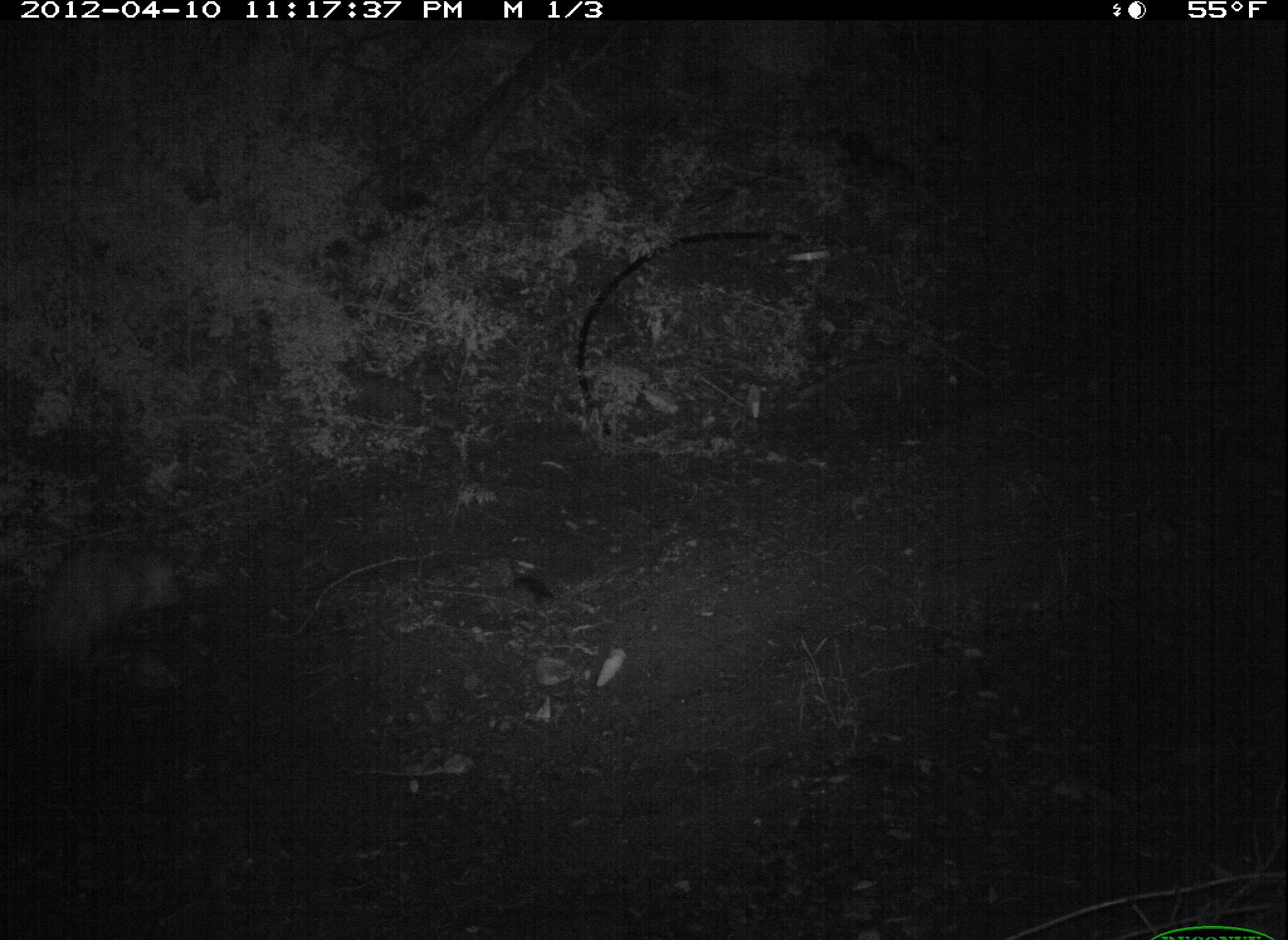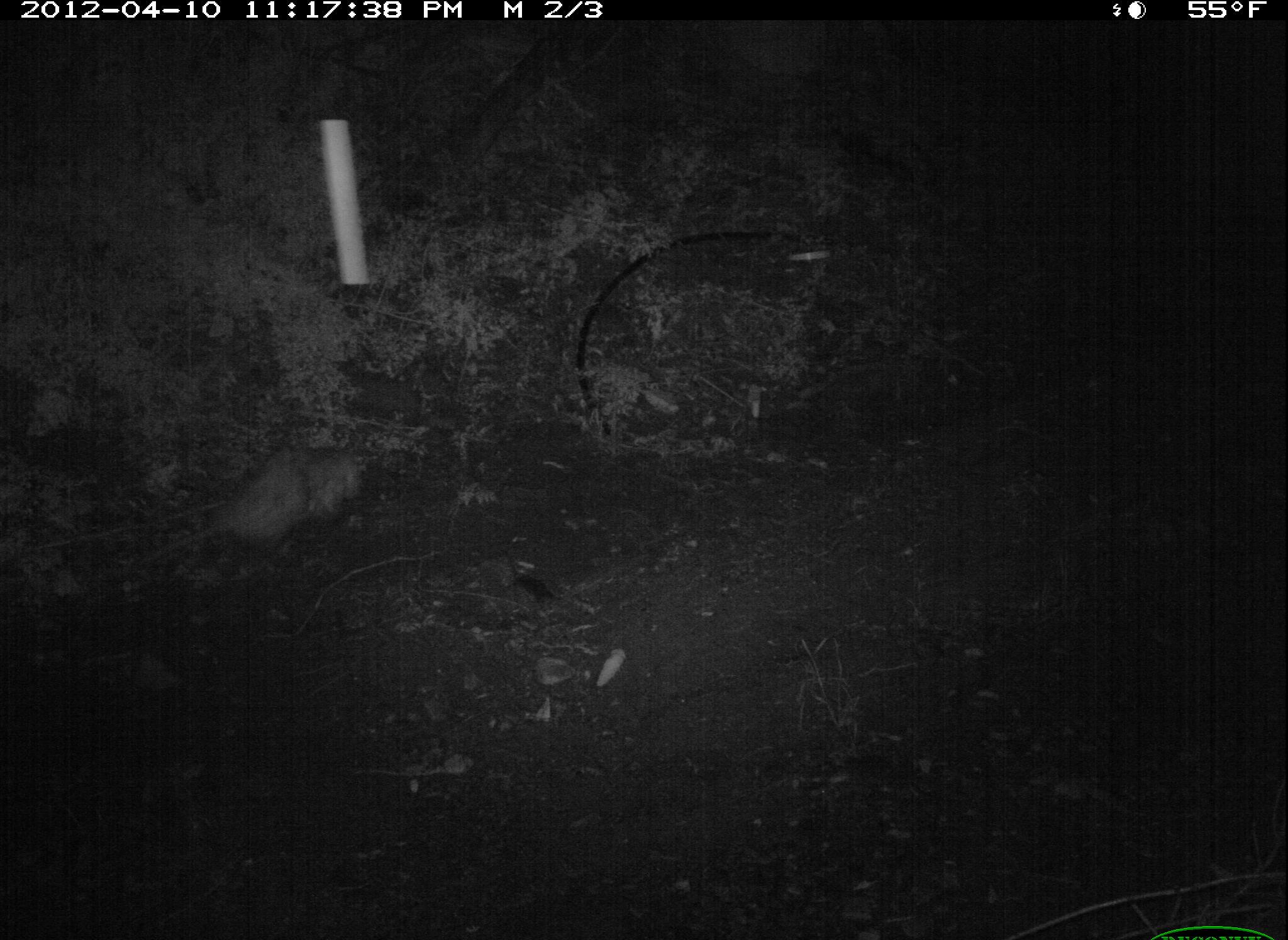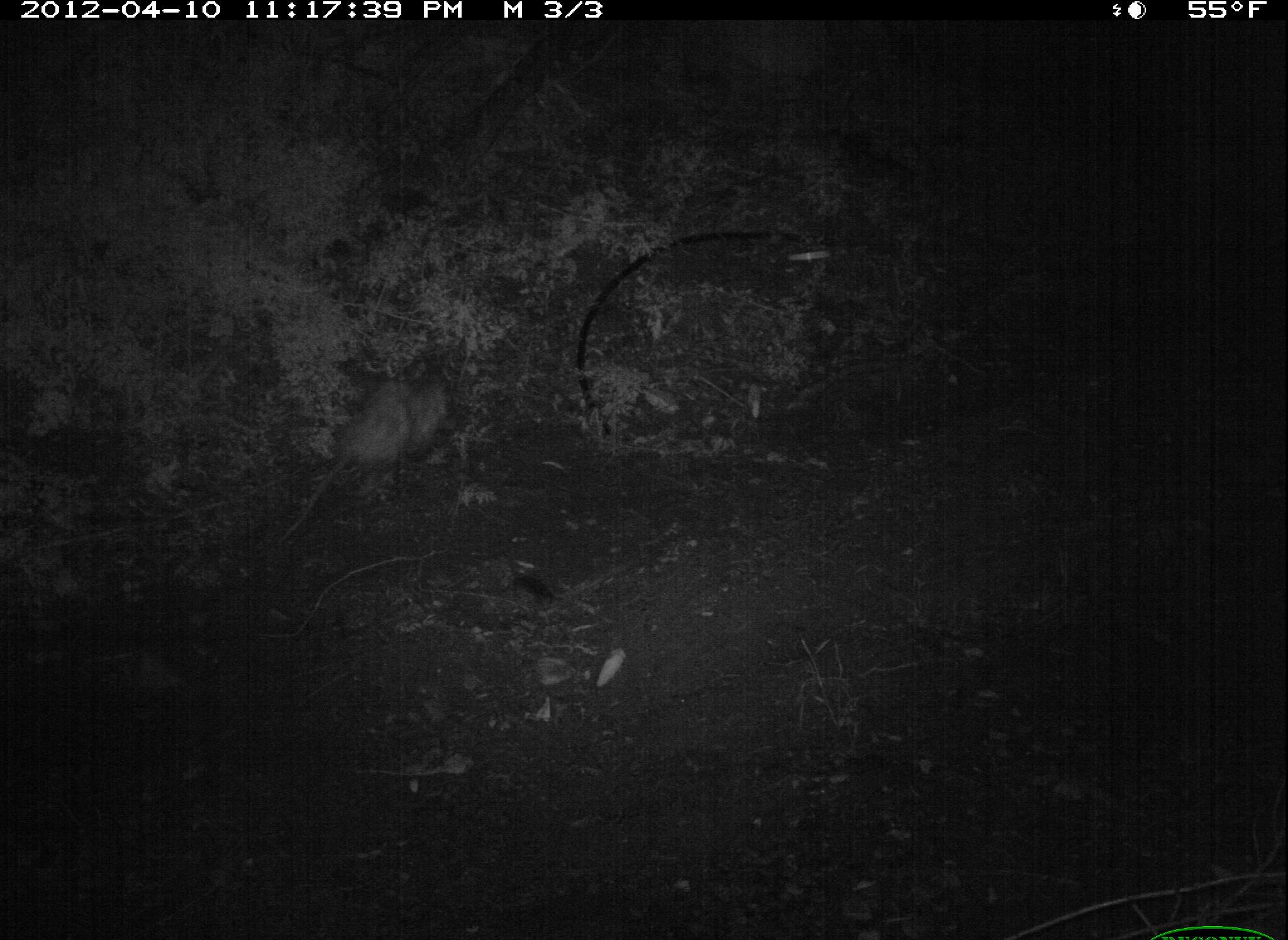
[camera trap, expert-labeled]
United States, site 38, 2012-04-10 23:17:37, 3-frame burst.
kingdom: Animalia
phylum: Chordata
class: Mammalia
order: Didelphimorphia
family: Didelphidae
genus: Didelphis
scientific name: Didelphis virginiana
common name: virginia opossum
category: opossum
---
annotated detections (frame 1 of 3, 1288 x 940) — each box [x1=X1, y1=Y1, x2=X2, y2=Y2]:
opossum: [x1=0, y1=530, x2=211, y2=717]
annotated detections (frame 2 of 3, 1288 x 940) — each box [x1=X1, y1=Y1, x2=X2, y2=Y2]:
opossum: [x1=126, y1=438, x2=388, y2=575]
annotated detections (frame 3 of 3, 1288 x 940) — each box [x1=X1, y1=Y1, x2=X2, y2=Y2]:
opossum: [x1=282, y1=370, x2=456, y2=536]